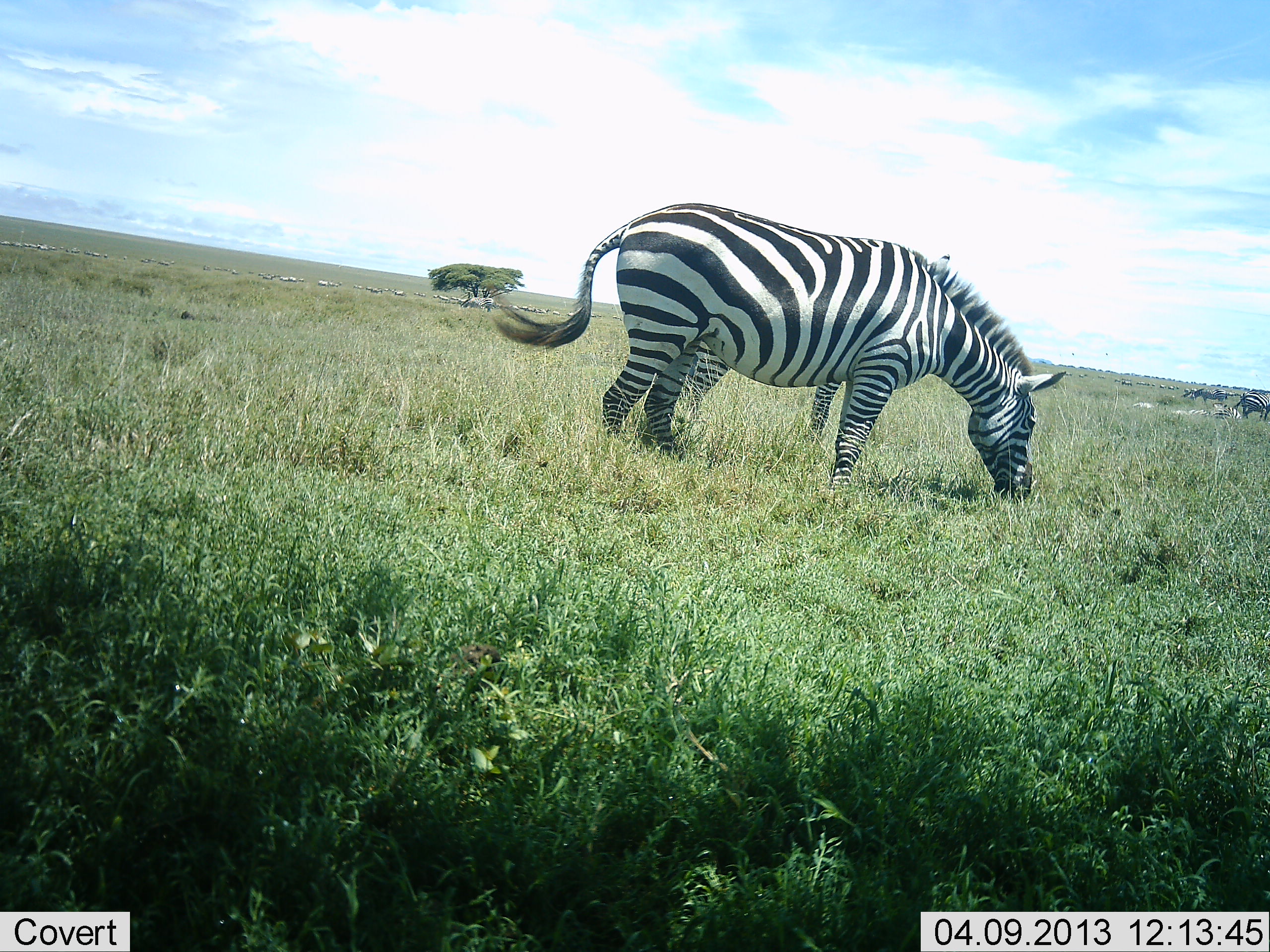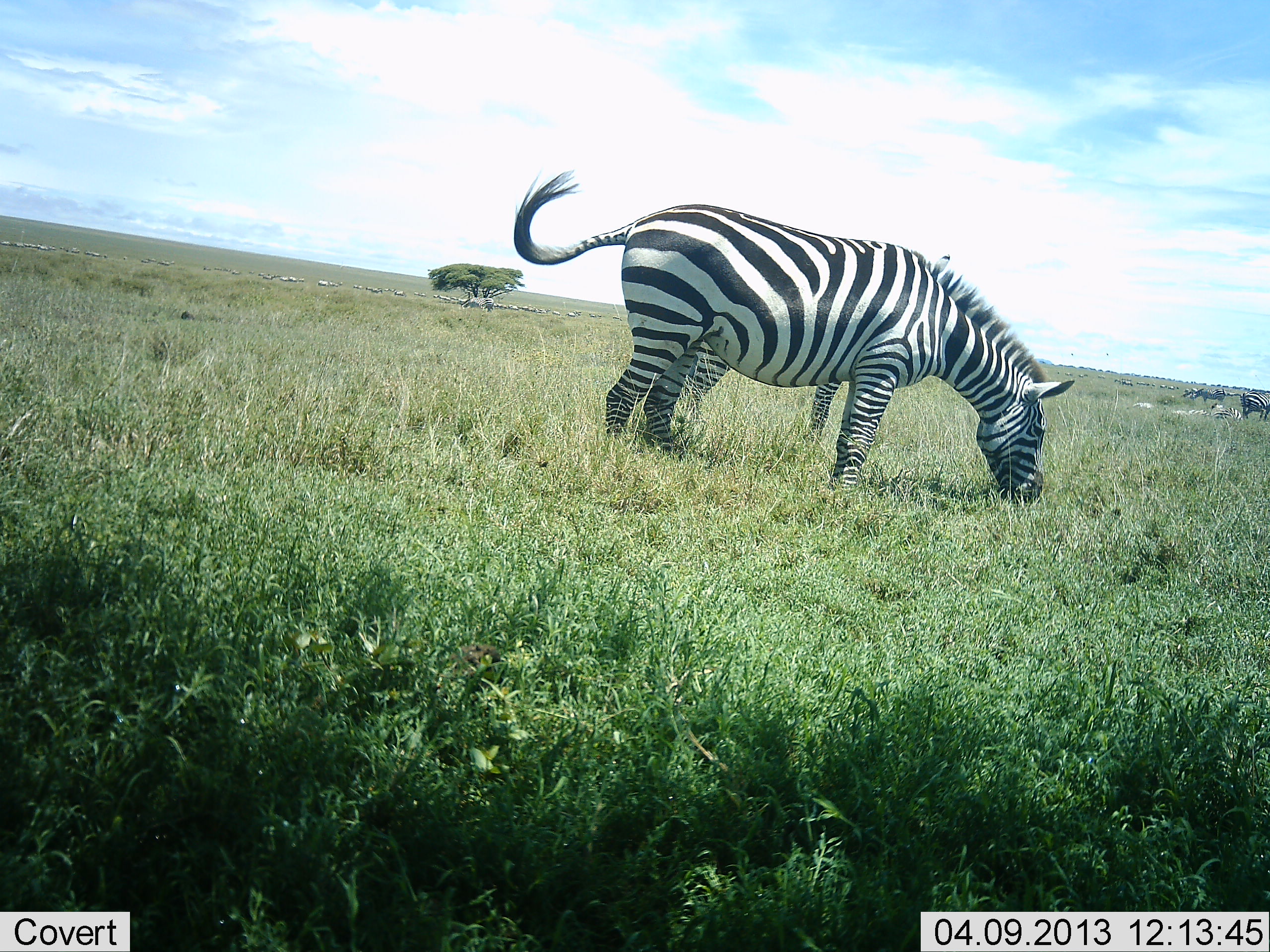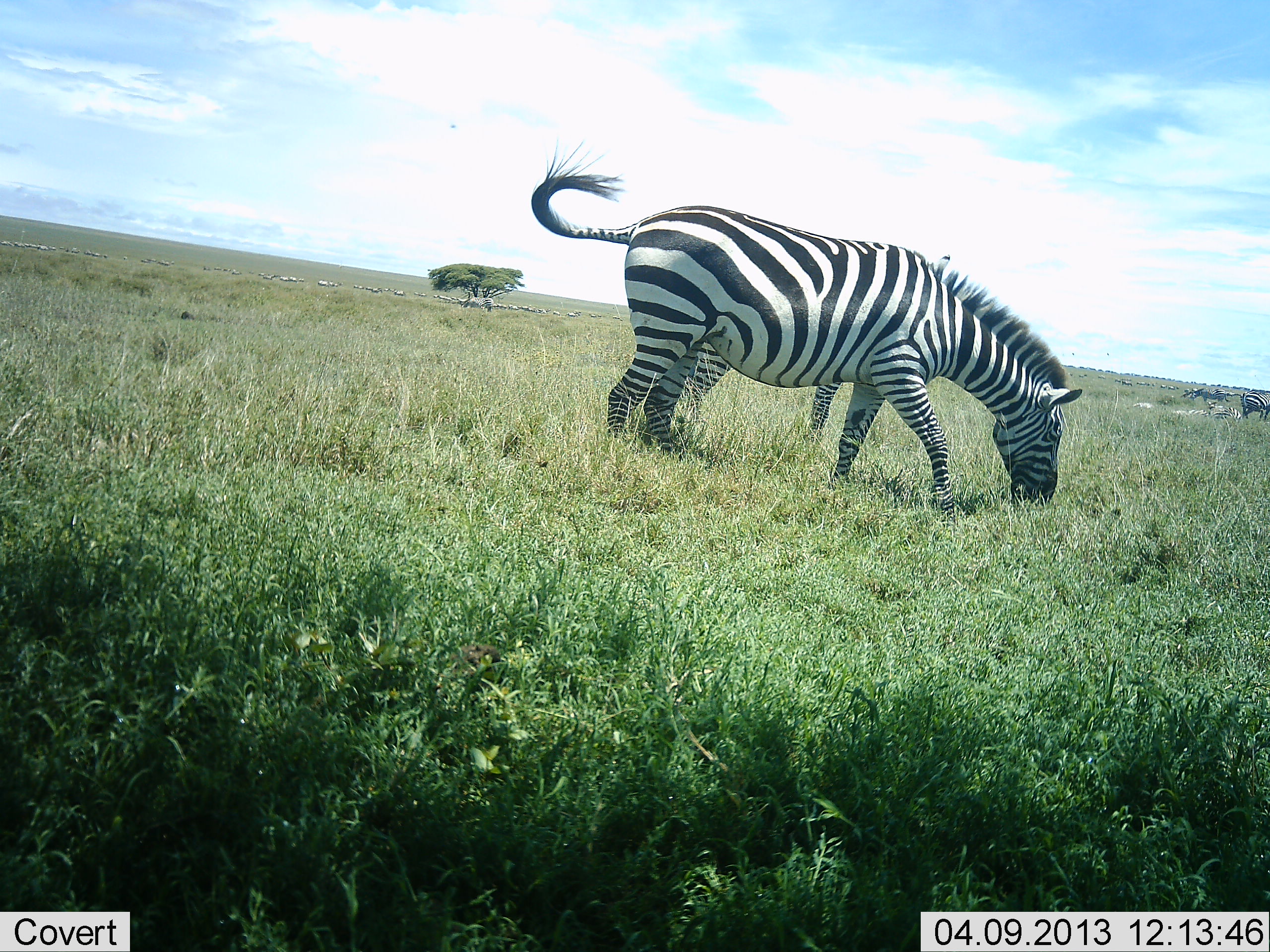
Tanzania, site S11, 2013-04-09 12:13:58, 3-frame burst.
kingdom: Animalia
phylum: Chordata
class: Mammalia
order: Perissodactyla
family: Equidae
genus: Equus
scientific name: Equus quagga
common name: plains zebra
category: zebra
Zebra (plains zebra) (Equus quagga), count 2. Behavior (volunteer vote fractions): standing 46%, resting 0%, moving 12%, interacting 2%. Young present (vote fraction): 0%. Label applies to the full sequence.